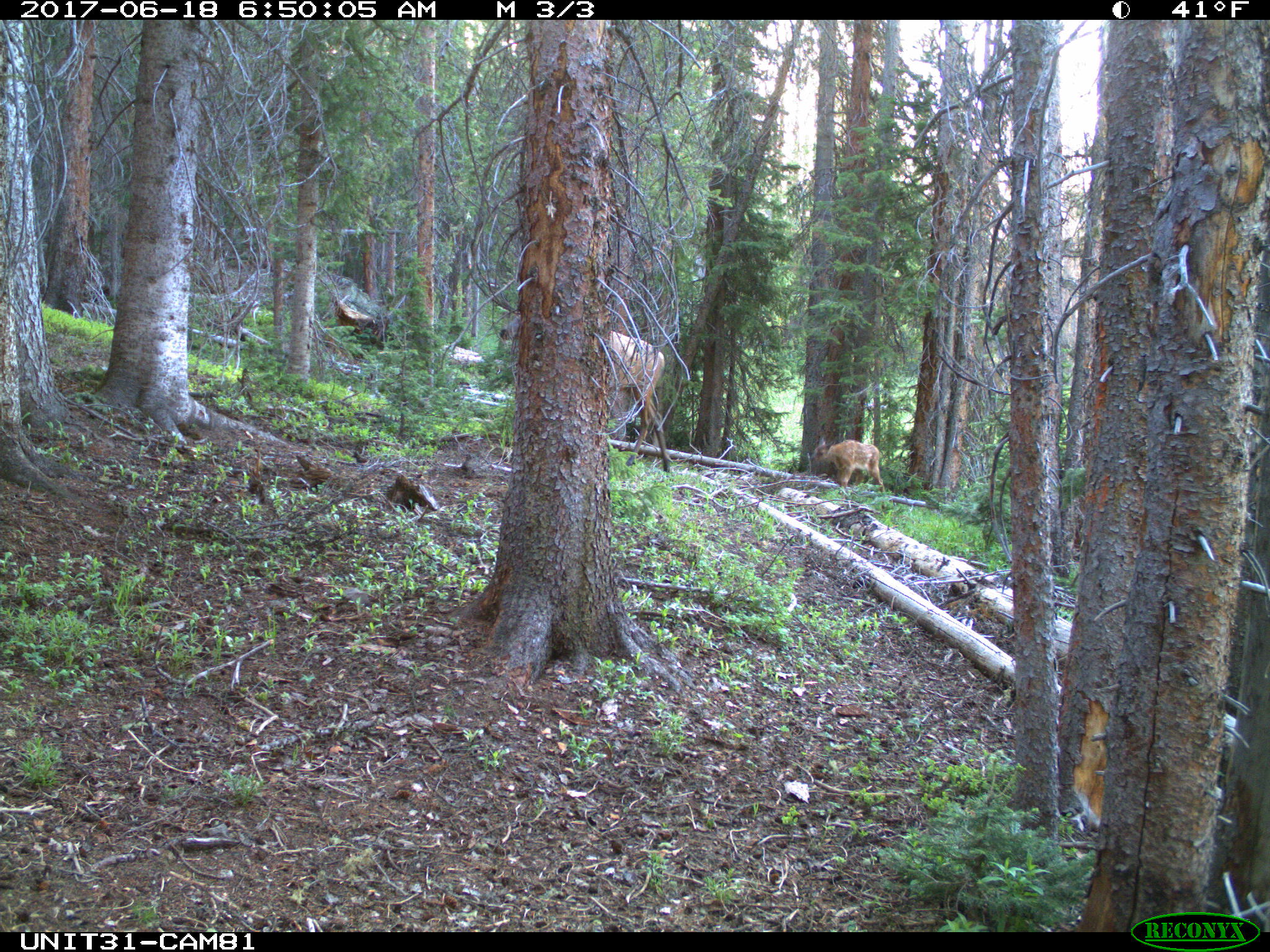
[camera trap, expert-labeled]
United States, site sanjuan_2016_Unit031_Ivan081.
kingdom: Animalia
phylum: Chordata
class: Mammalia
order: Artiodactyla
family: Cervidae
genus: Cervus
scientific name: Cervus elaphus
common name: red deer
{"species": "Cervus elaphus (red deer)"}